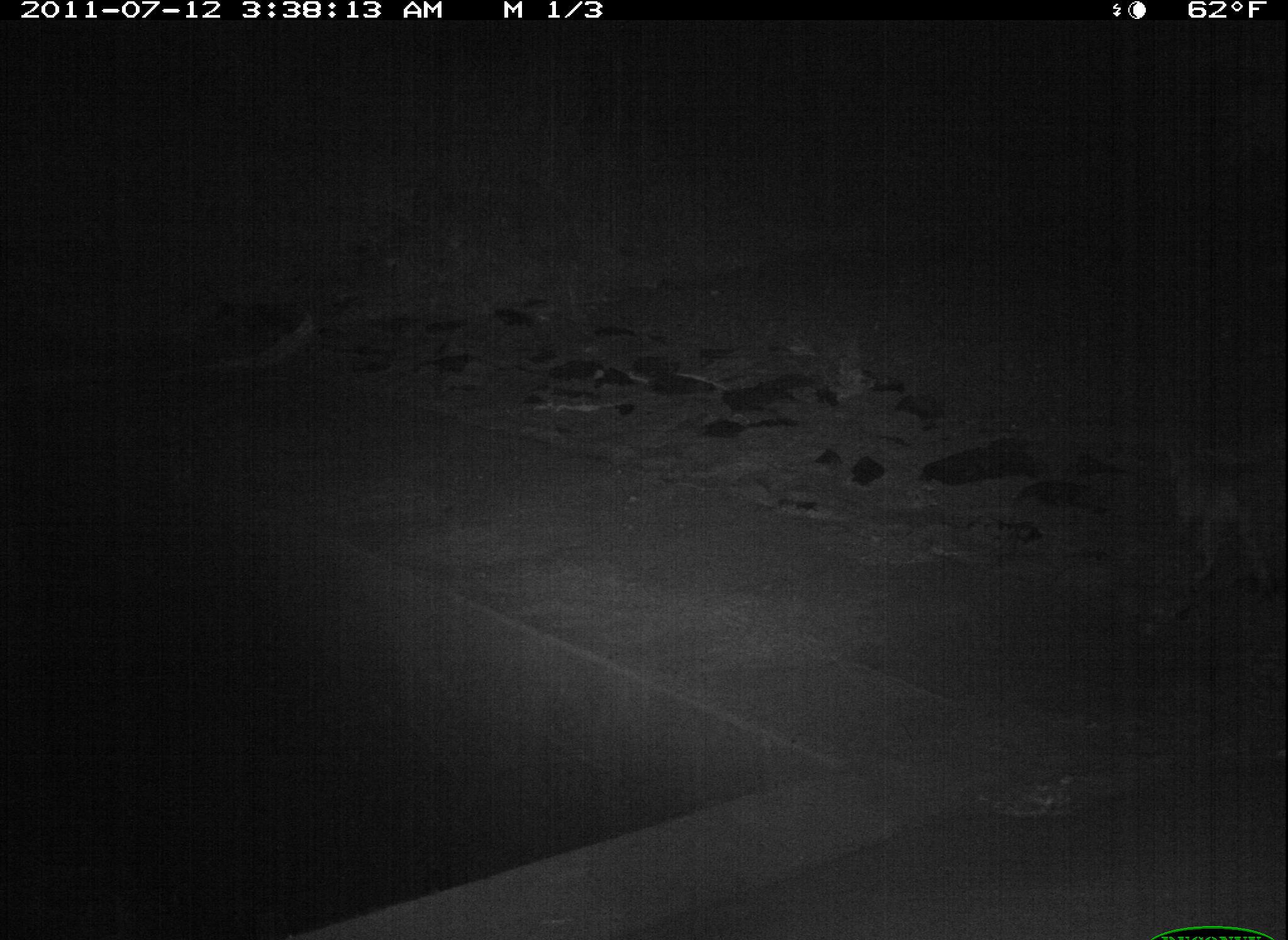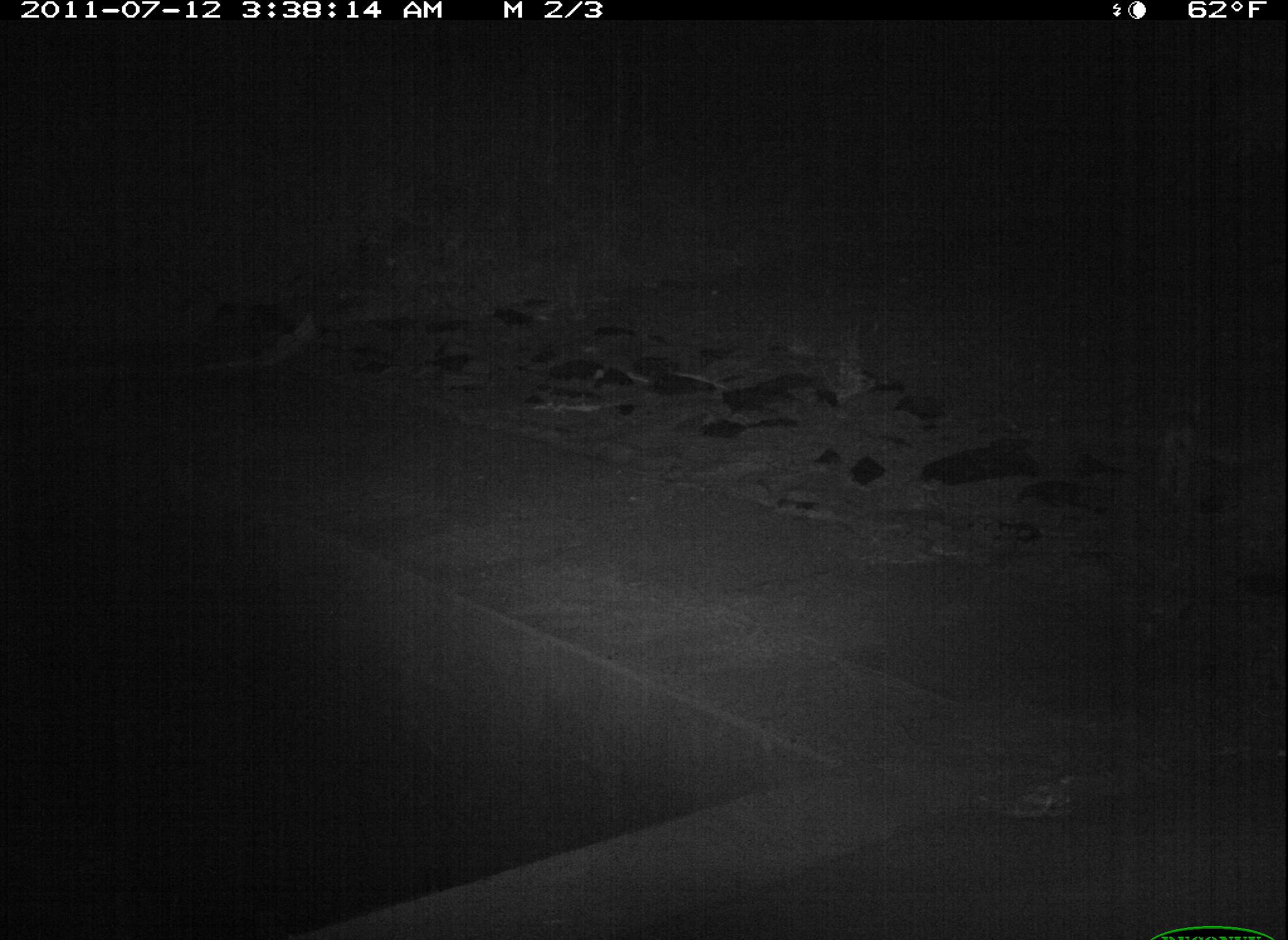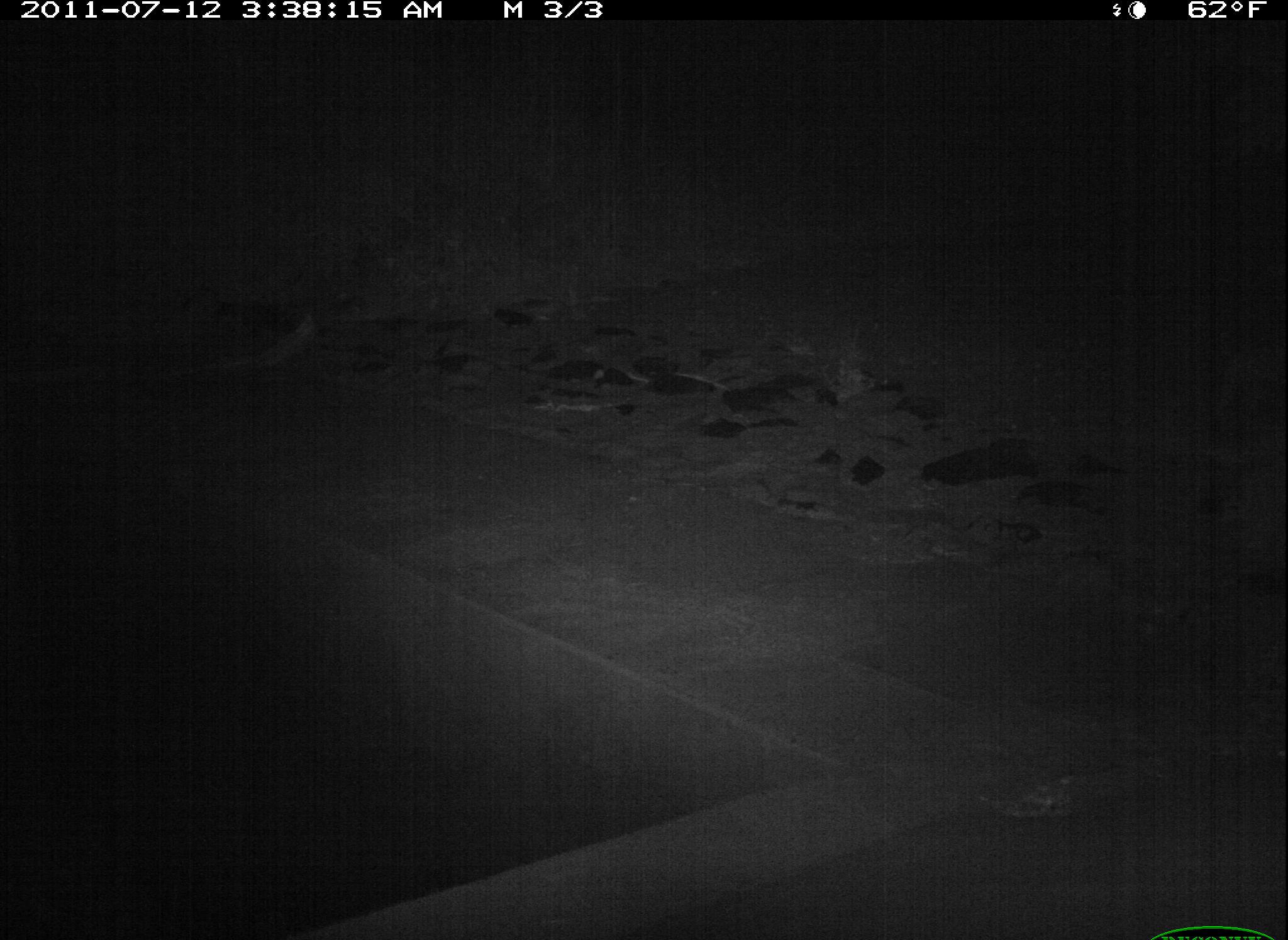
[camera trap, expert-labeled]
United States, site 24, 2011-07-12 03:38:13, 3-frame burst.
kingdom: Animalia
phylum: Chordata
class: Mammalia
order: Carnivora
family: Felidae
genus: Lynx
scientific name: Lynx rufus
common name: bobcat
Bobcat (Lynx rufus).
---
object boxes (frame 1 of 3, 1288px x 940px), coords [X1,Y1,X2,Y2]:
bobcat: [1169,447,1269,581]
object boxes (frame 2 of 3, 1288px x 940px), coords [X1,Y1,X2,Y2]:
bobcat: [1162,397,1200,517]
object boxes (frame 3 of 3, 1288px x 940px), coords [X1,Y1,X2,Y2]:
bobcat: [1219,337,1270,460]